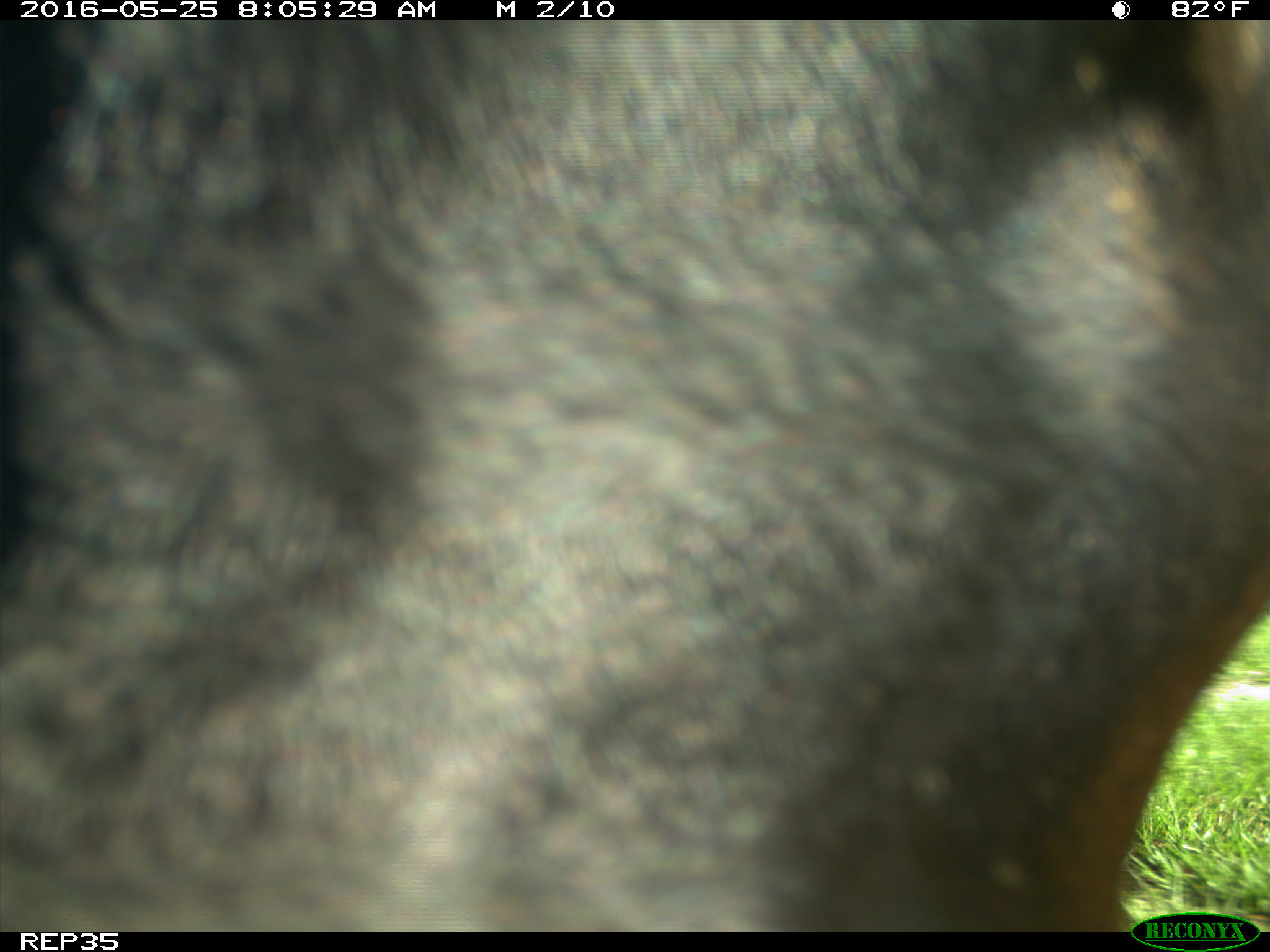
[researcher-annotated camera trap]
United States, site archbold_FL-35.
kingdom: Animalia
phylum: Chordata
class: Mammalia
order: Artiodactyla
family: Bovidae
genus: Bos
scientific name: Bos taurus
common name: domestic cow